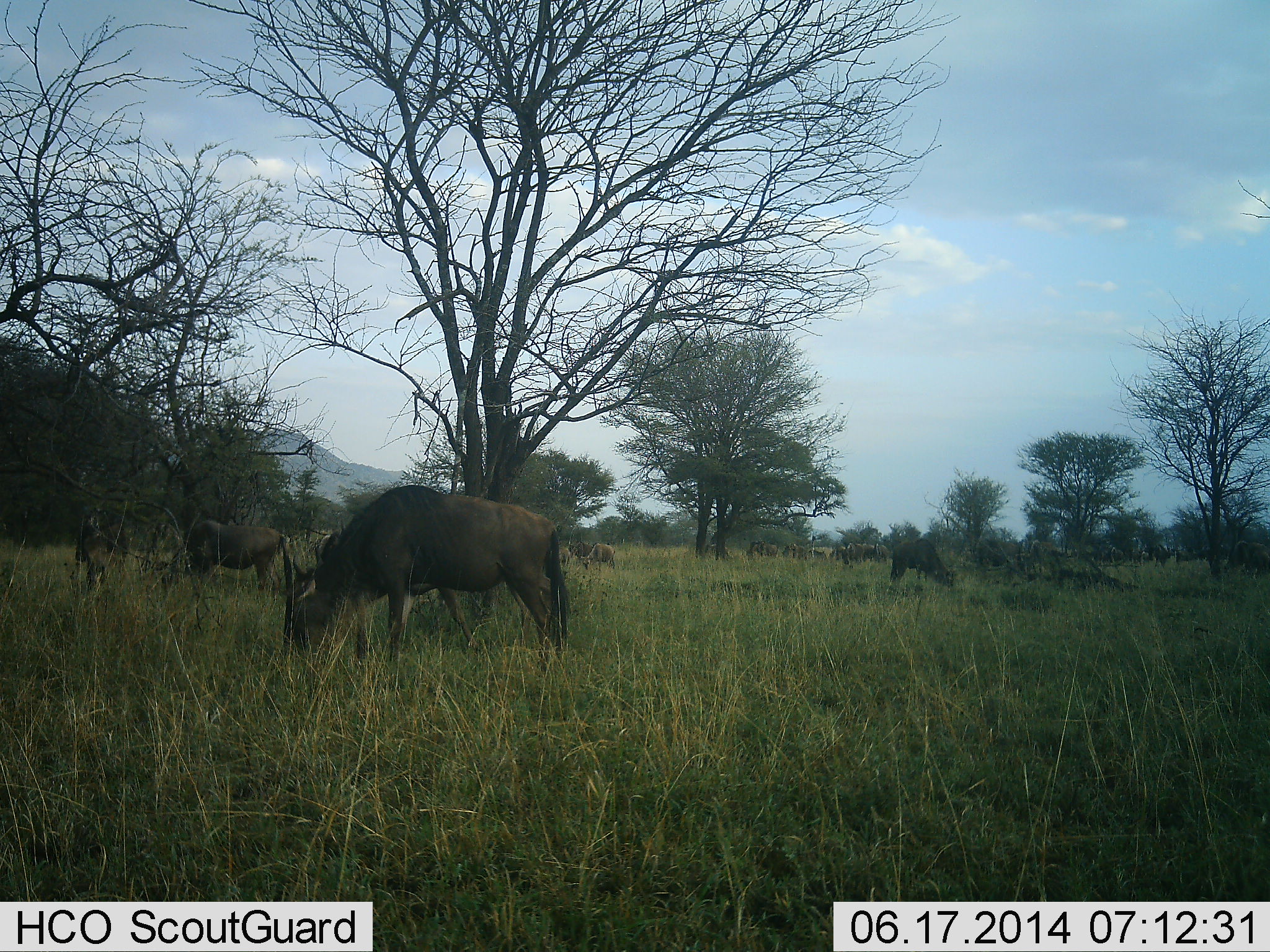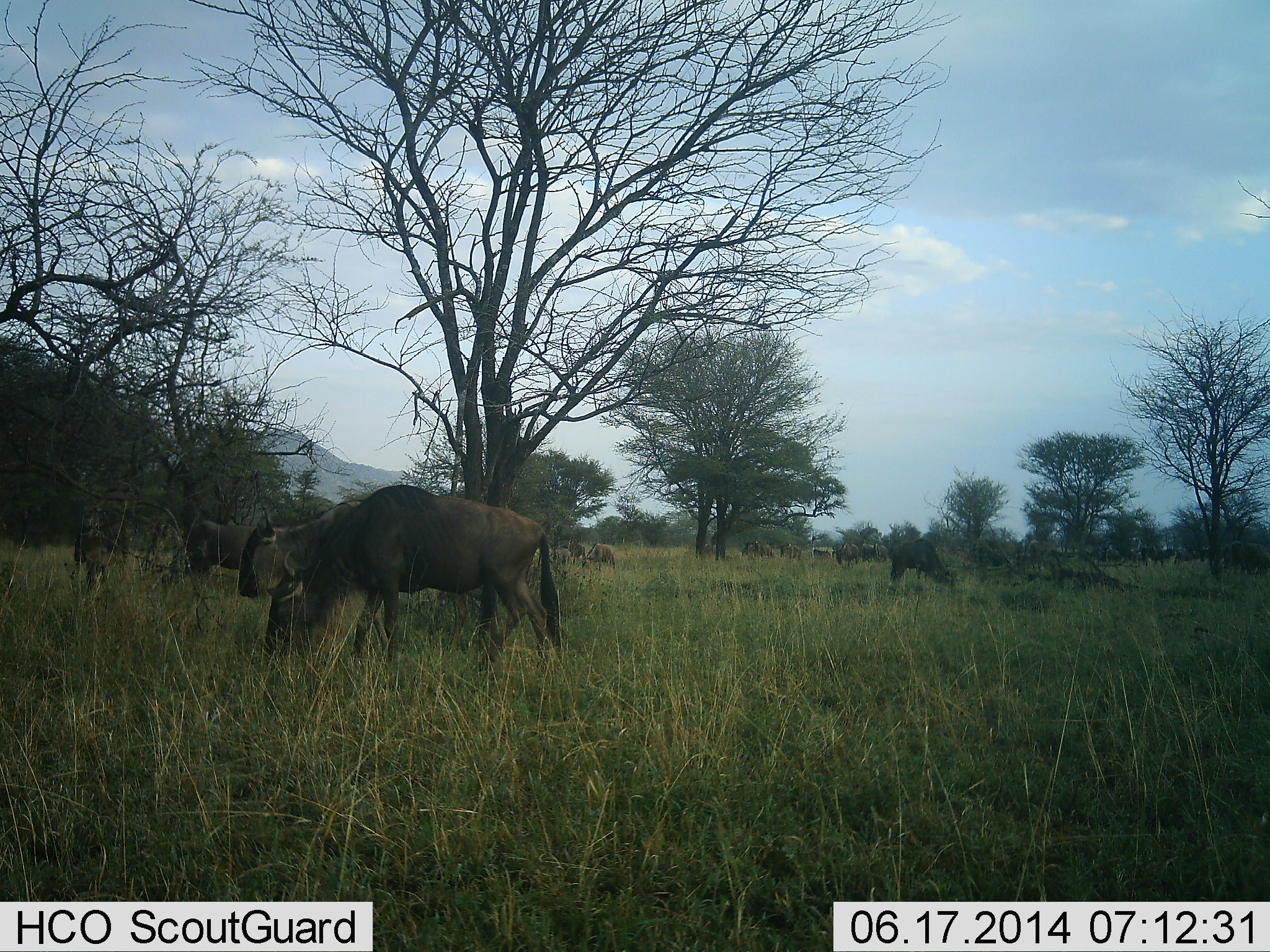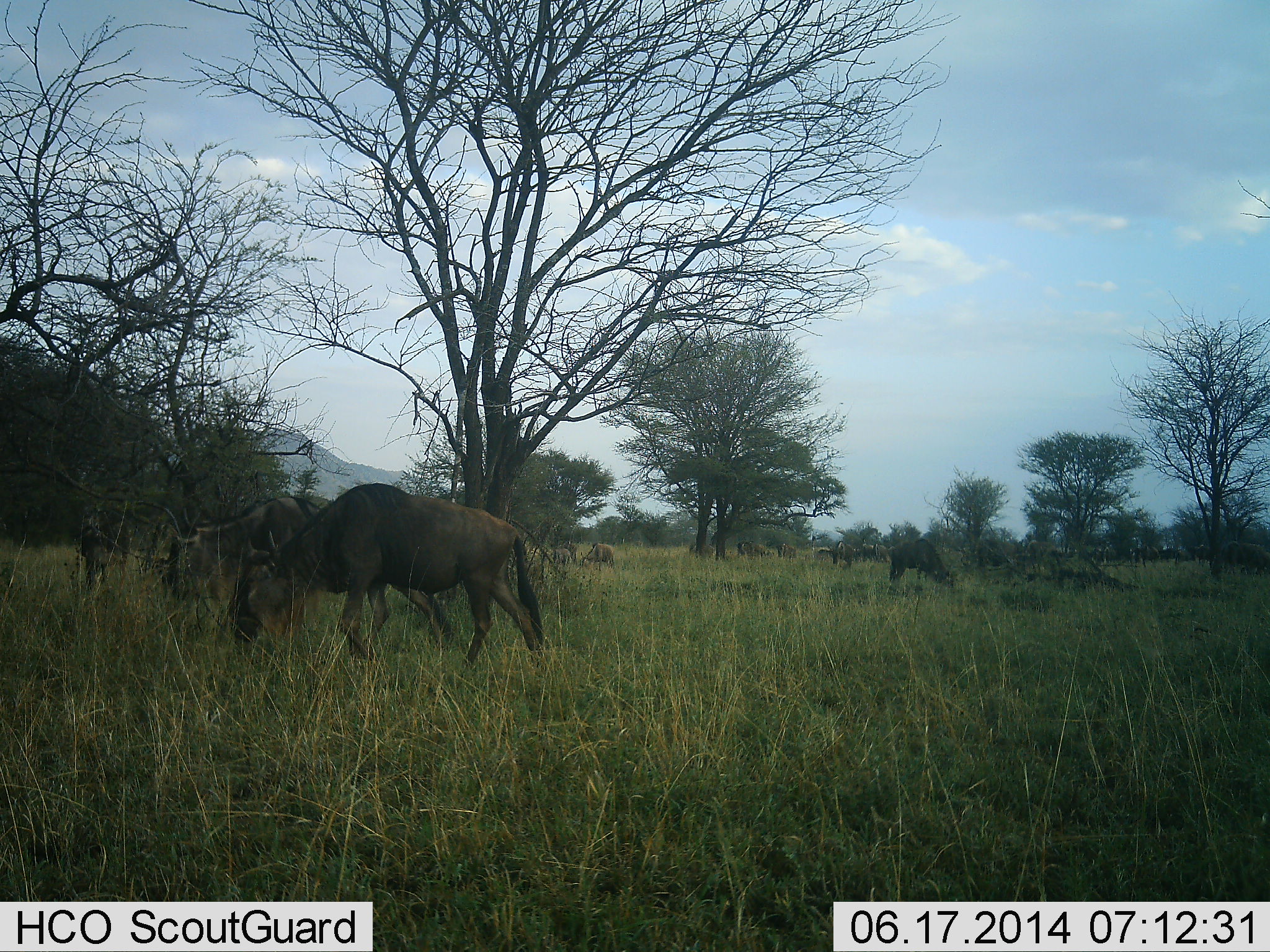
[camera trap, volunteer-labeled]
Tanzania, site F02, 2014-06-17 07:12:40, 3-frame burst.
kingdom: Animalia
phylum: Chordata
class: Mammalia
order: Artiodactyla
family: Bovidae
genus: Connochaetes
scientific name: Connochaetes taurinus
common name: blue wildebeest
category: wildebeest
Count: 11-50.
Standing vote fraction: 60%.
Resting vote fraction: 0%.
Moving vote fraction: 70%.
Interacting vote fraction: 0%.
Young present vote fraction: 0%.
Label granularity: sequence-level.